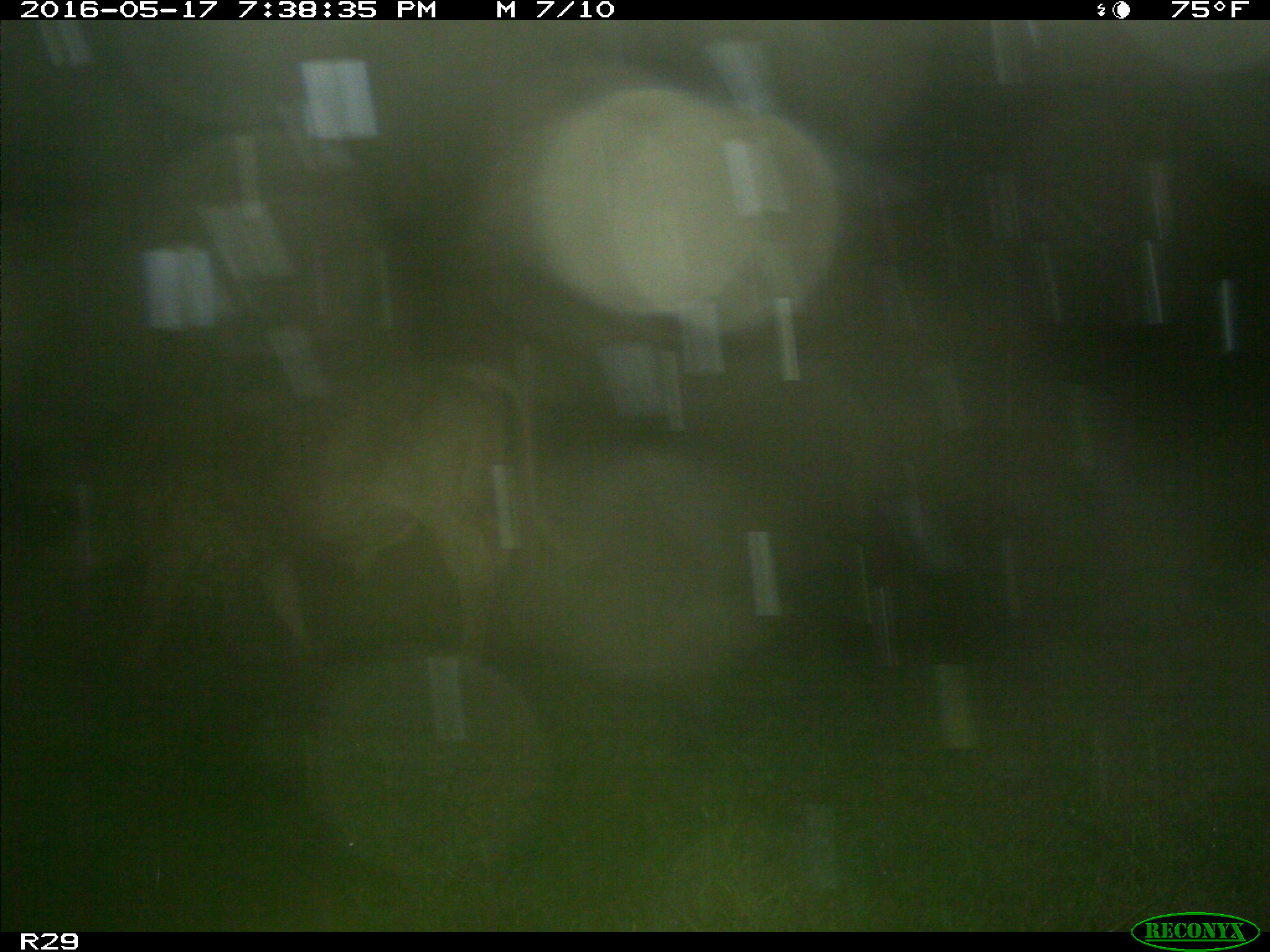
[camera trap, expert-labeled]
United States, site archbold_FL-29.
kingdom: Animalia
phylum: Chordata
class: Mammalia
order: Artiodactyla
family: Bovidae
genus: Bos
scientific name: Bos taurus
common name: domestic cow